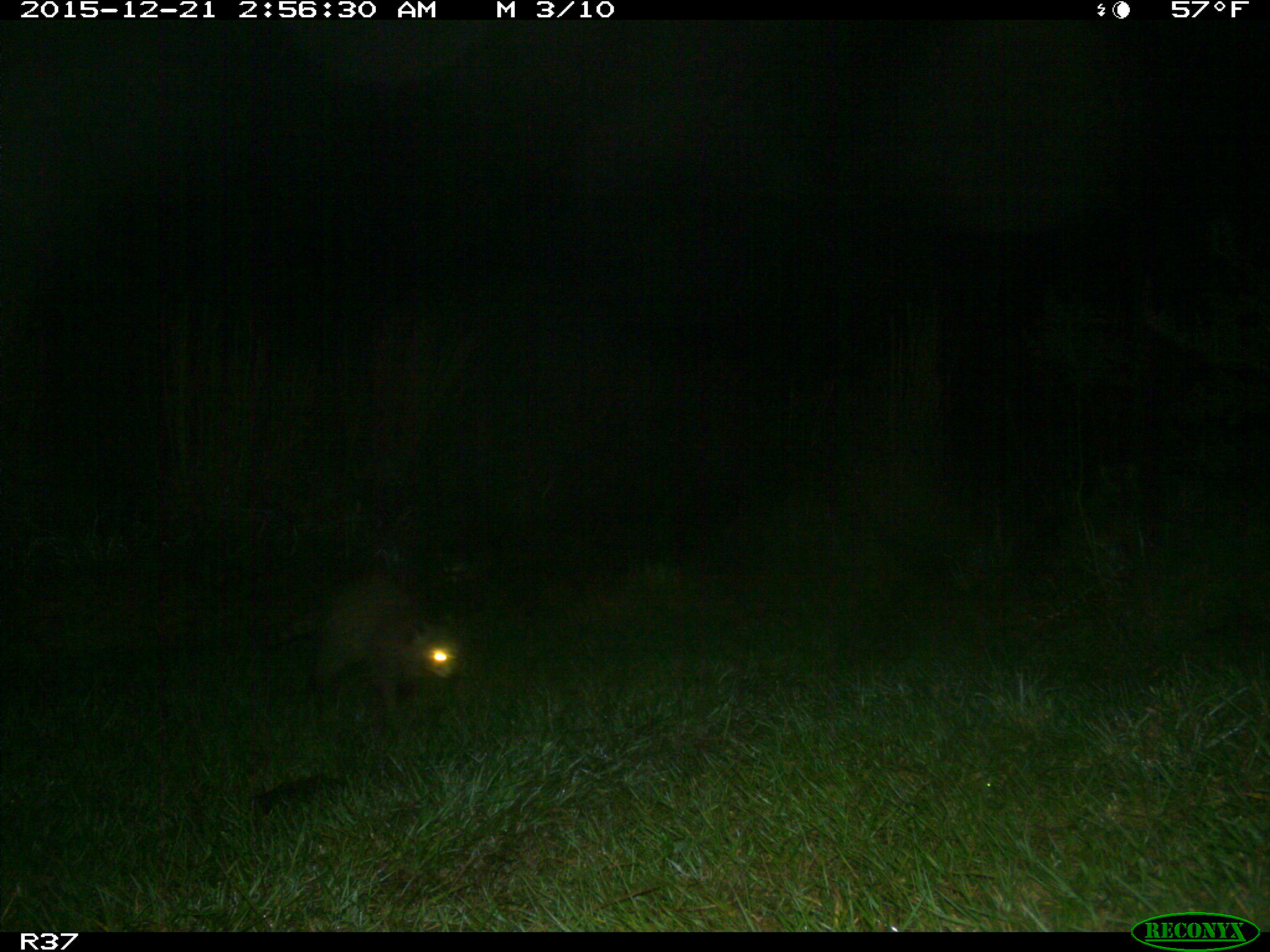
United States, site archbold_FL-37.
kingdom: Animalia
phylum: Chordata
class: Mammalia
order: Carnivora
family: Procyonidae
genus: Procyon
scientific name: Procyon lotor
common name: common raccoon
Procyon lotor (common raccoon).